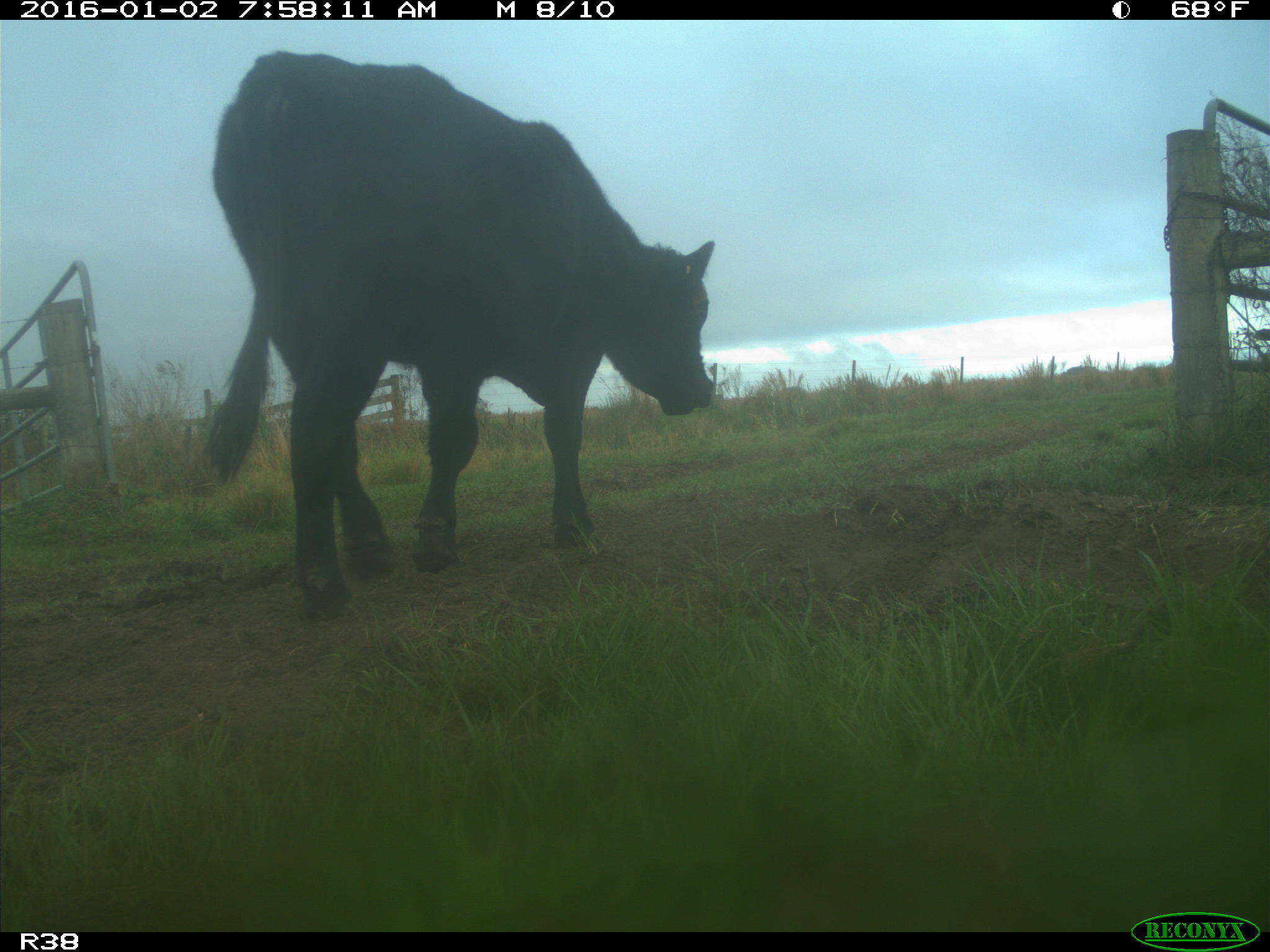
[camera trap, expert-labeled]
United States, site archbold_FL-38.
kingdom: Animalia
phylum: Chordata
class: Mammalia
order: Artiodactyla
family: Bovidae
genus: Bos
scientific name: Bos taurus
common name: domestic cow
Bos taurus (domestic cow).